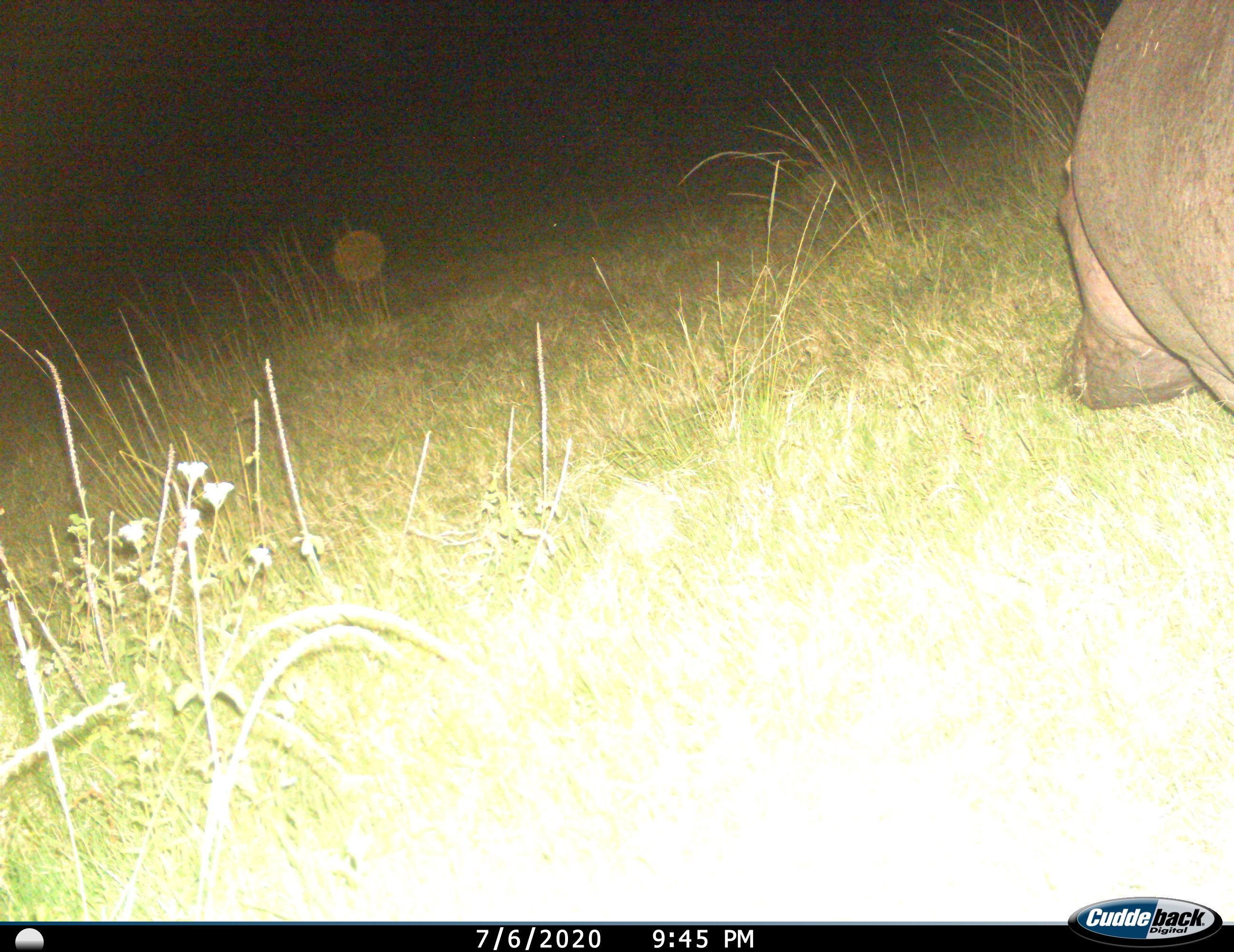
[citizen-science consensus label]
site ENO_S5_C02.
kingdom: Animalia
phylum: Chordata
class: Mammalia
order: Artiodactyla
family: Hippopotamidae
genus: Hippopotamus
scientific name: Hippopotamus amphibius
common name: hippopotamus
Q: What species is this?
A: Hippopotamus (Hippopotamus amphibius).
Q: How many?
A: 1.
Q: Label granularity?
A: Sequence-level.